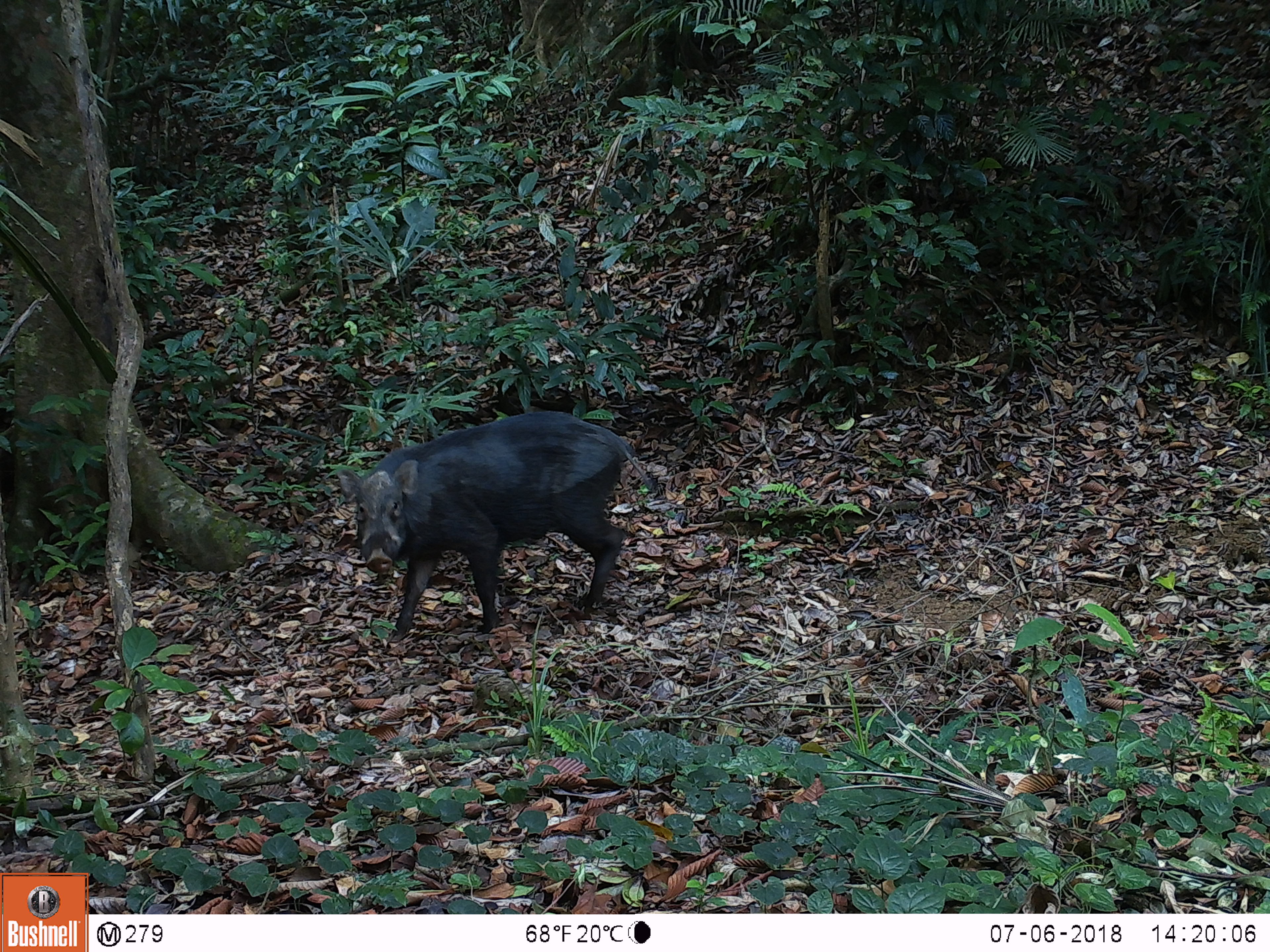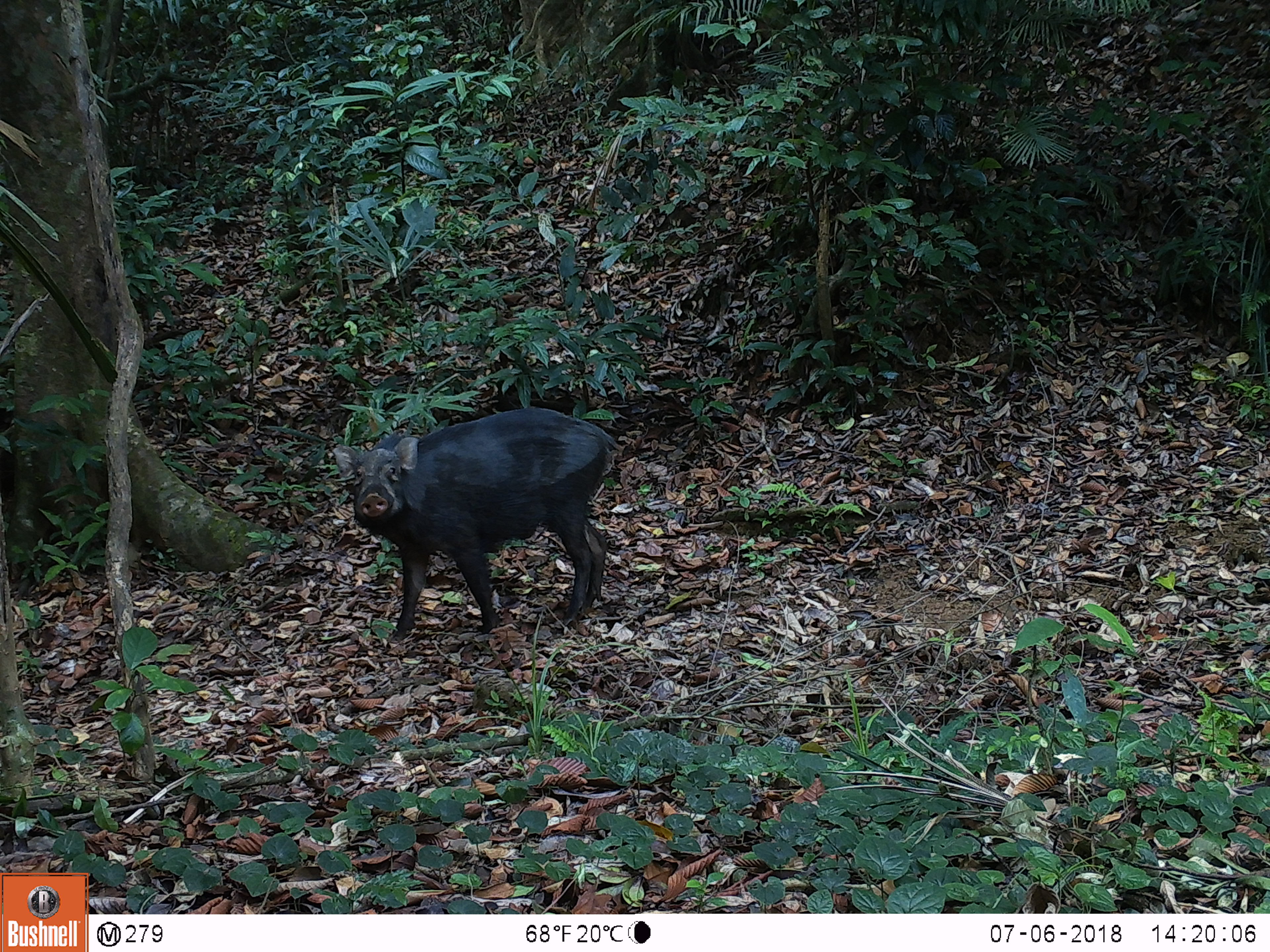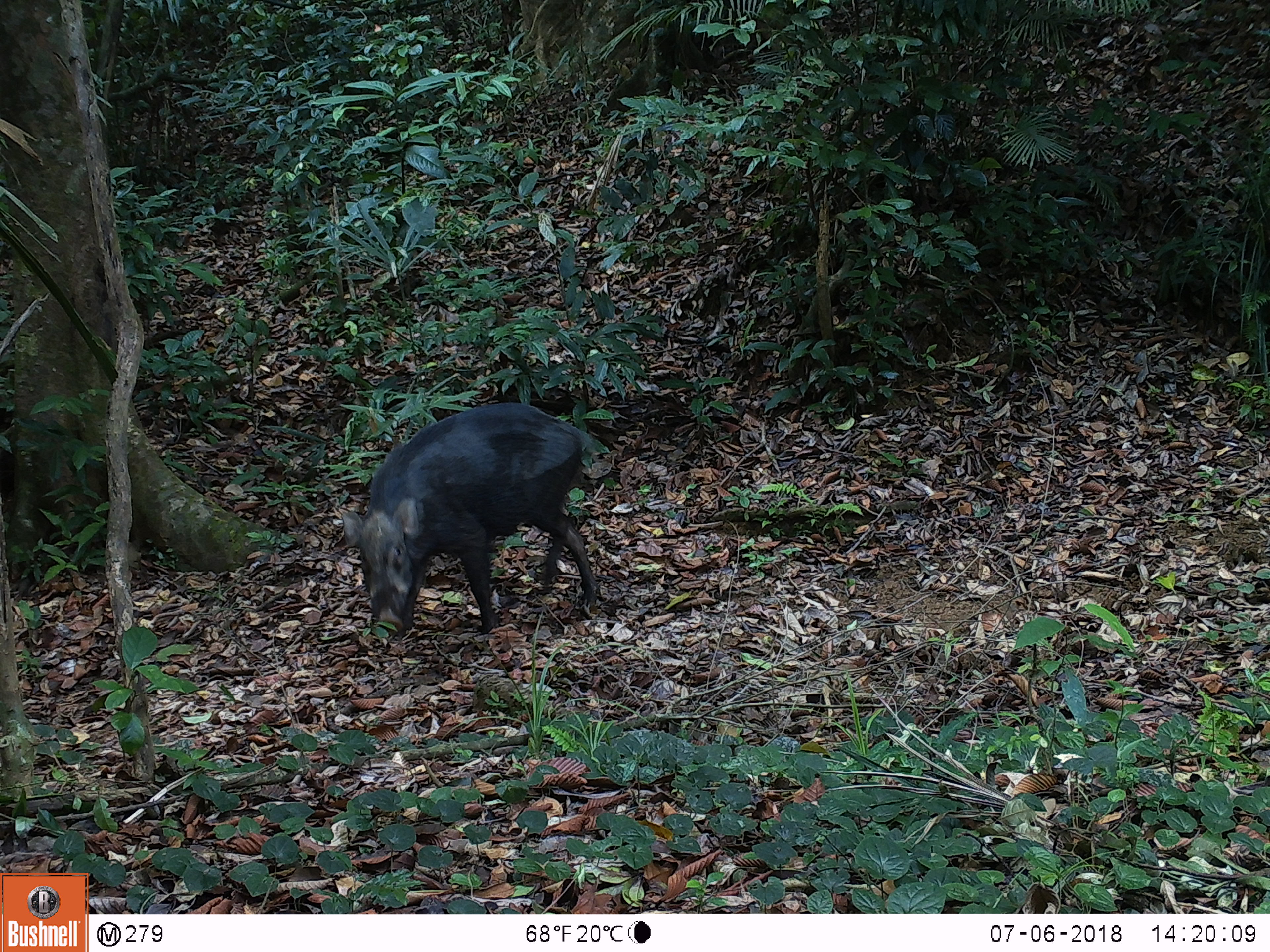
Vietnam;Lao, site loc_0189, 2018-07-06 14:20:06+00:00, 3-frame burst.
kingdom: Animalia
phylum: Chordata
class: Mammalia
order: Artiodactyla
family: Suidae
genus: Sus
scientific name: Sus scrofa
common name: eurasian wild pig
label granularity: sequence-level